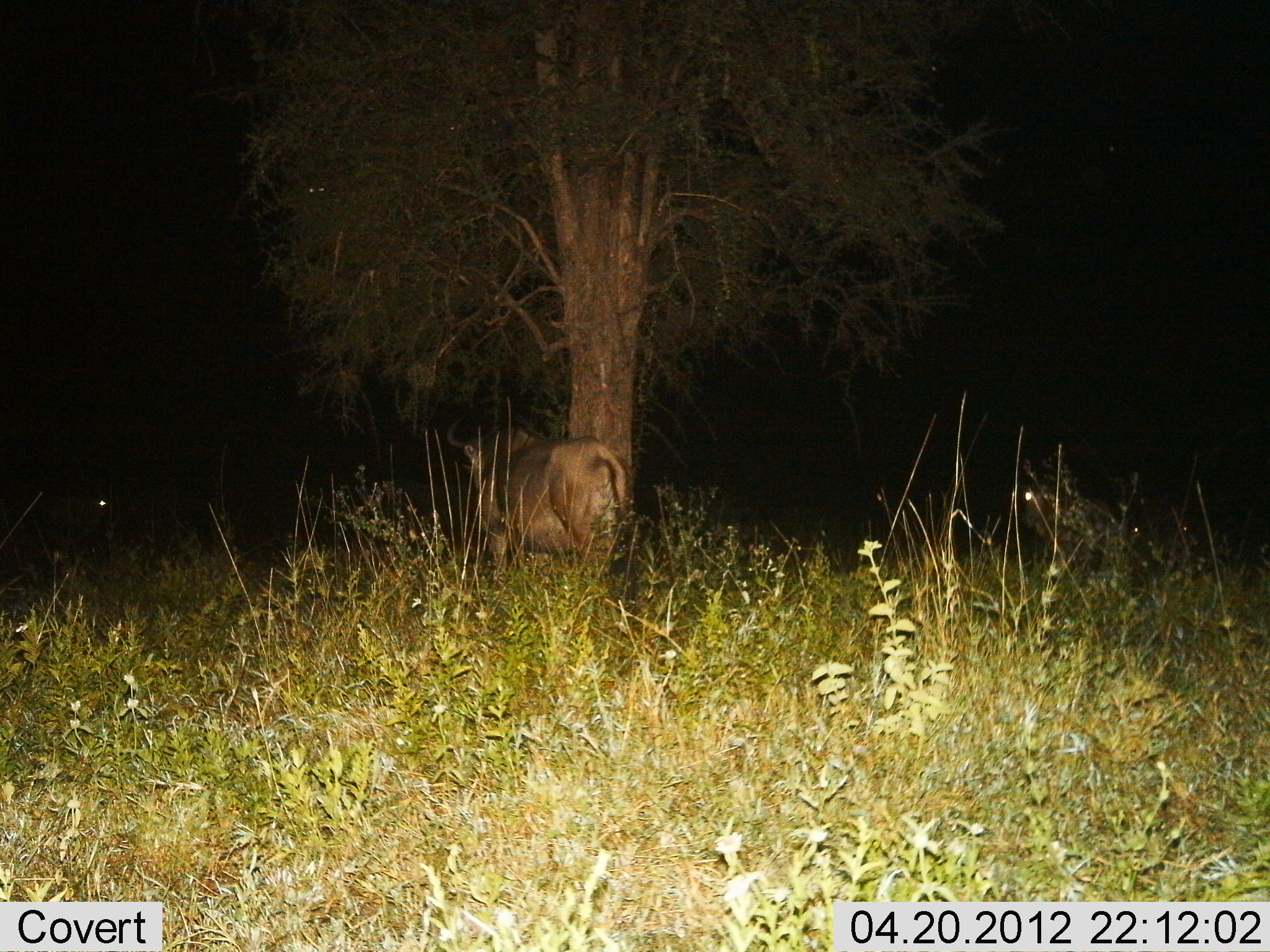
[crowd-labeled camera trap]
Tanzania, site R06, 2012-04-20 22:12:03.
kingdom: Animalia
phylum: Chordata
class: Mammalia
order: Artiodactyla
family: Bovidae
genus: Connochaetes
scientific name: Connochaetes taurinus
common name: blue wildebeest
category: wildebeest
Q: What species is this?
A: Wildebeest (blue wildebeest) (Connochaetes taurinus).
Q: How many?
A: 2.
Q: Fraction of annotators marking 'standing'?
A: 82%.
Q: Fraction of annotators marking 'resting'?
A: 6%.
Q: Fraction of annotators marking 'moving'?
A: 18%.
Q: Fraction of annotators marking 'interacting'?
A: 0%.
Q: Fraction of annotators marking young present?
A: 0%.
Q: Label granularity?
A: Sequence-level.